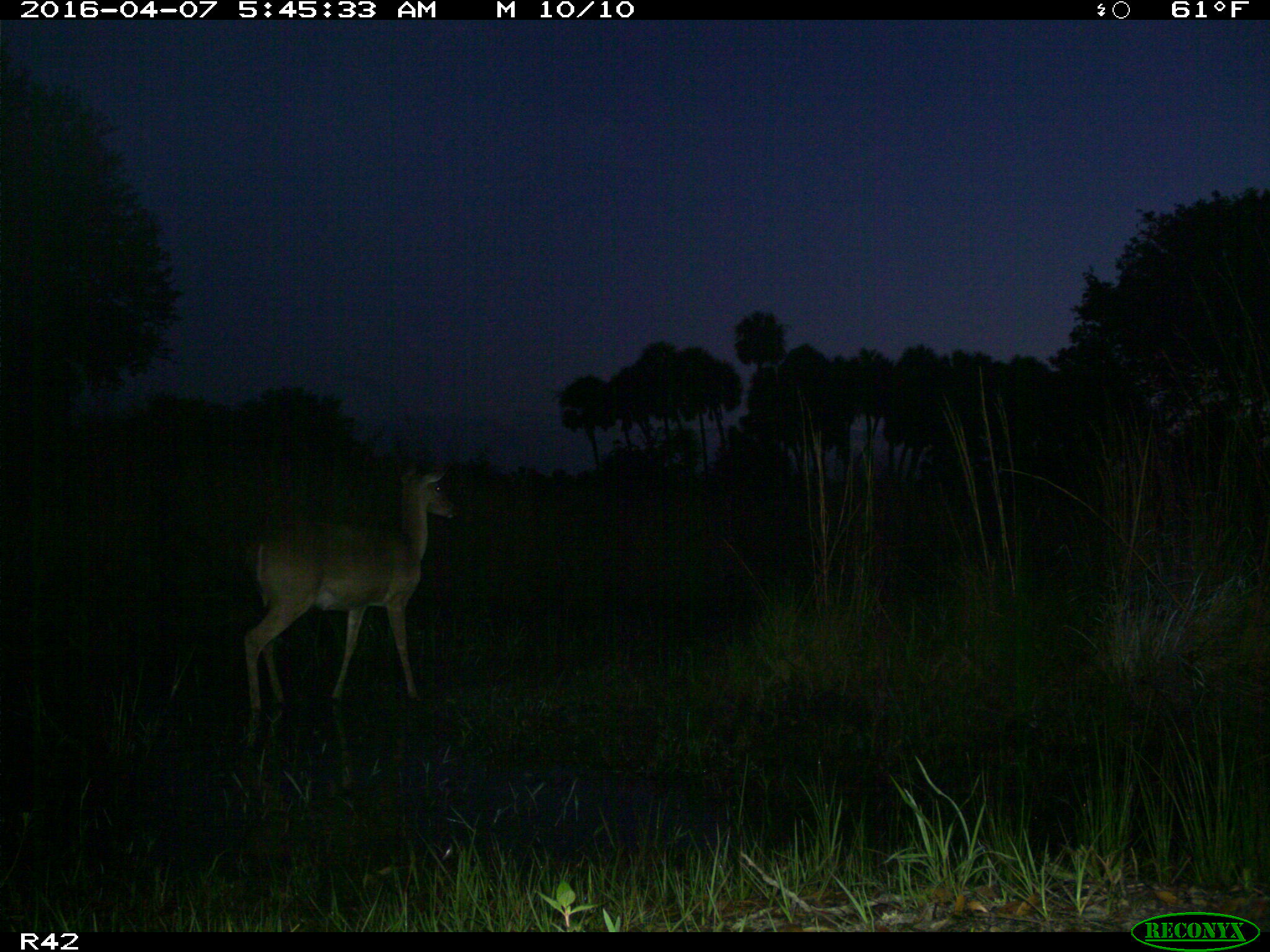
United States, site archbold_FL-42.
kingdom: Animalia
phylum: Chordata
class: Mammalia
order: Artiodactyla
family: Cervidae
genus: Odocoileus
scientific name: Odocoileus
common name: deer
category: unidentified deer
Unidentified deer (deer) (Odocoileus).